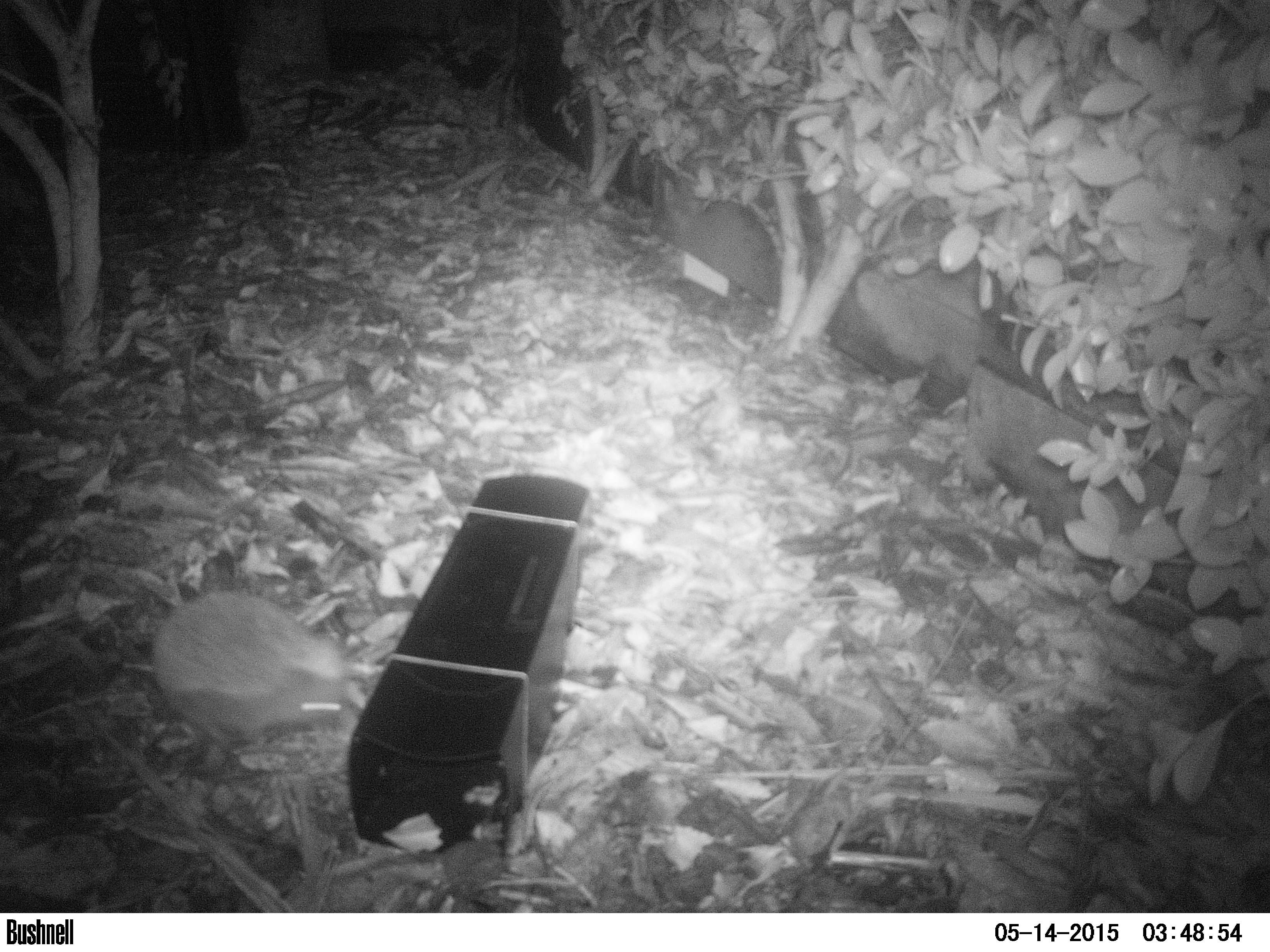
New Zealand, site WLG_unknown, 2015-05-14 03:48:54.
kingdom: Animalia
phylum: Chordata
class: Mammalia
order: Eulipotyphla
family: Erinaceidae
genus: Erinaceus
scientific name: Erinaceus europaeus europaeus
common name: european hedgehog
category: hedgehog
Hedgehog (european hedgehog) (Erinaceus europaeus europaeus).